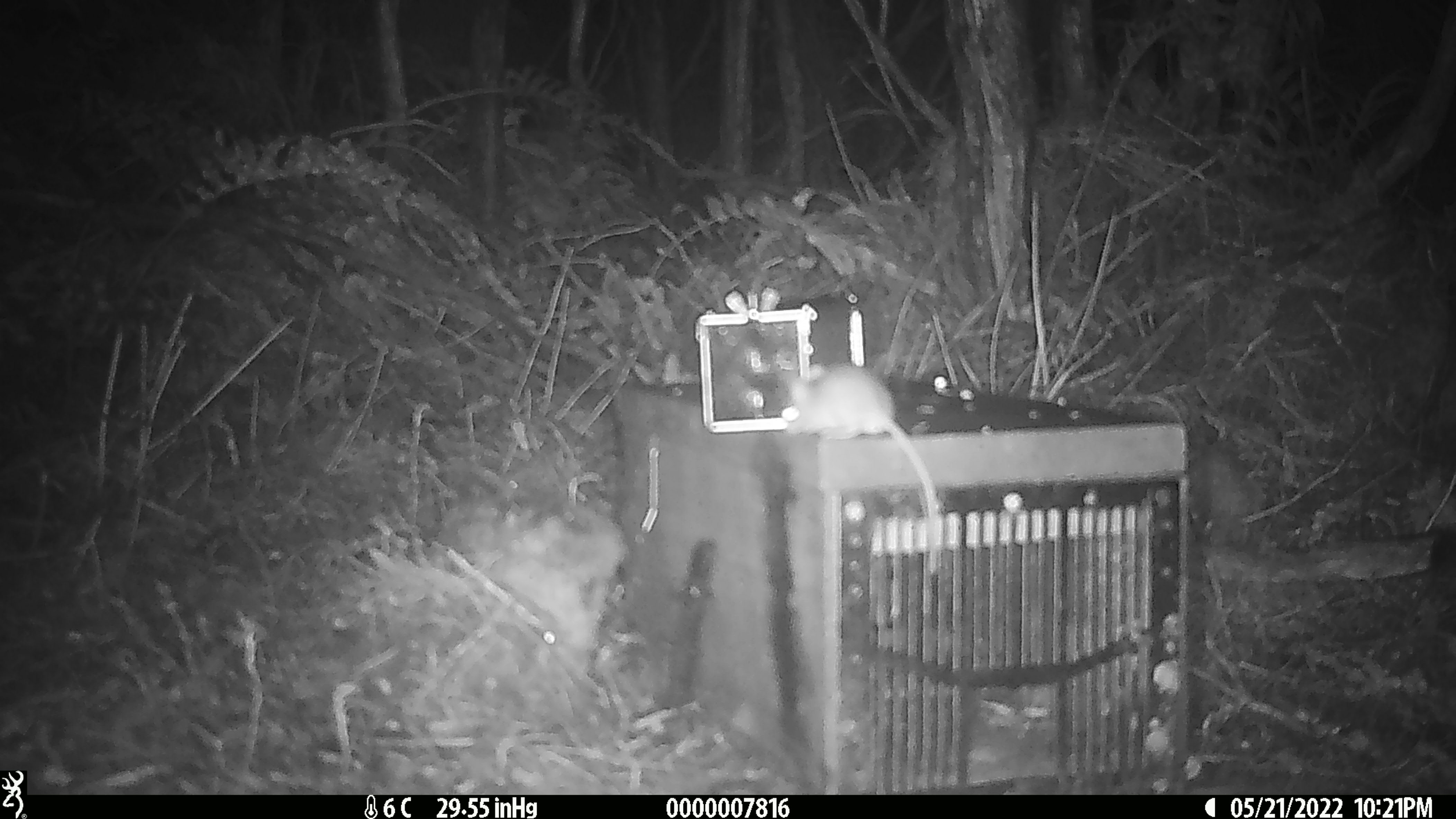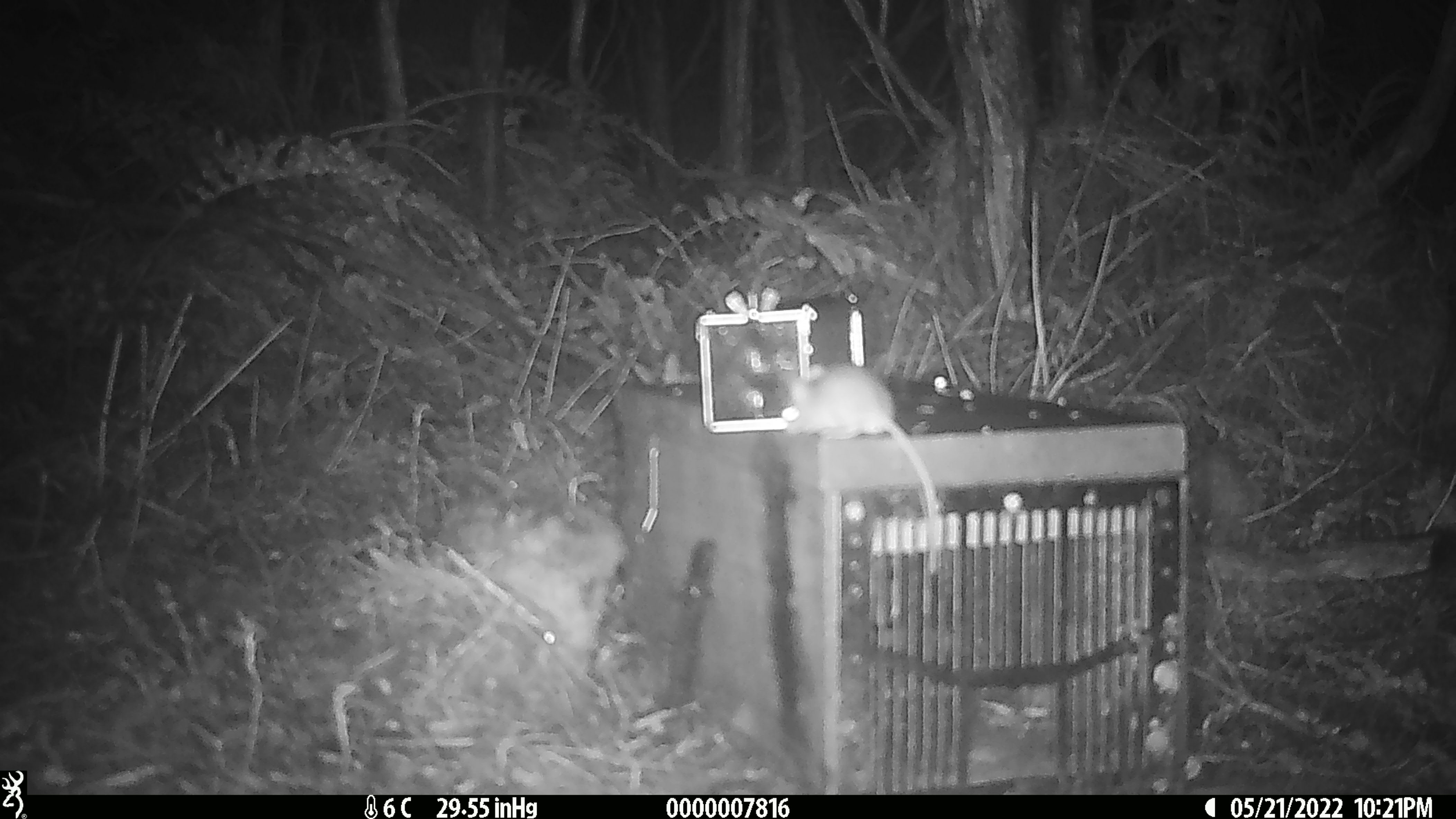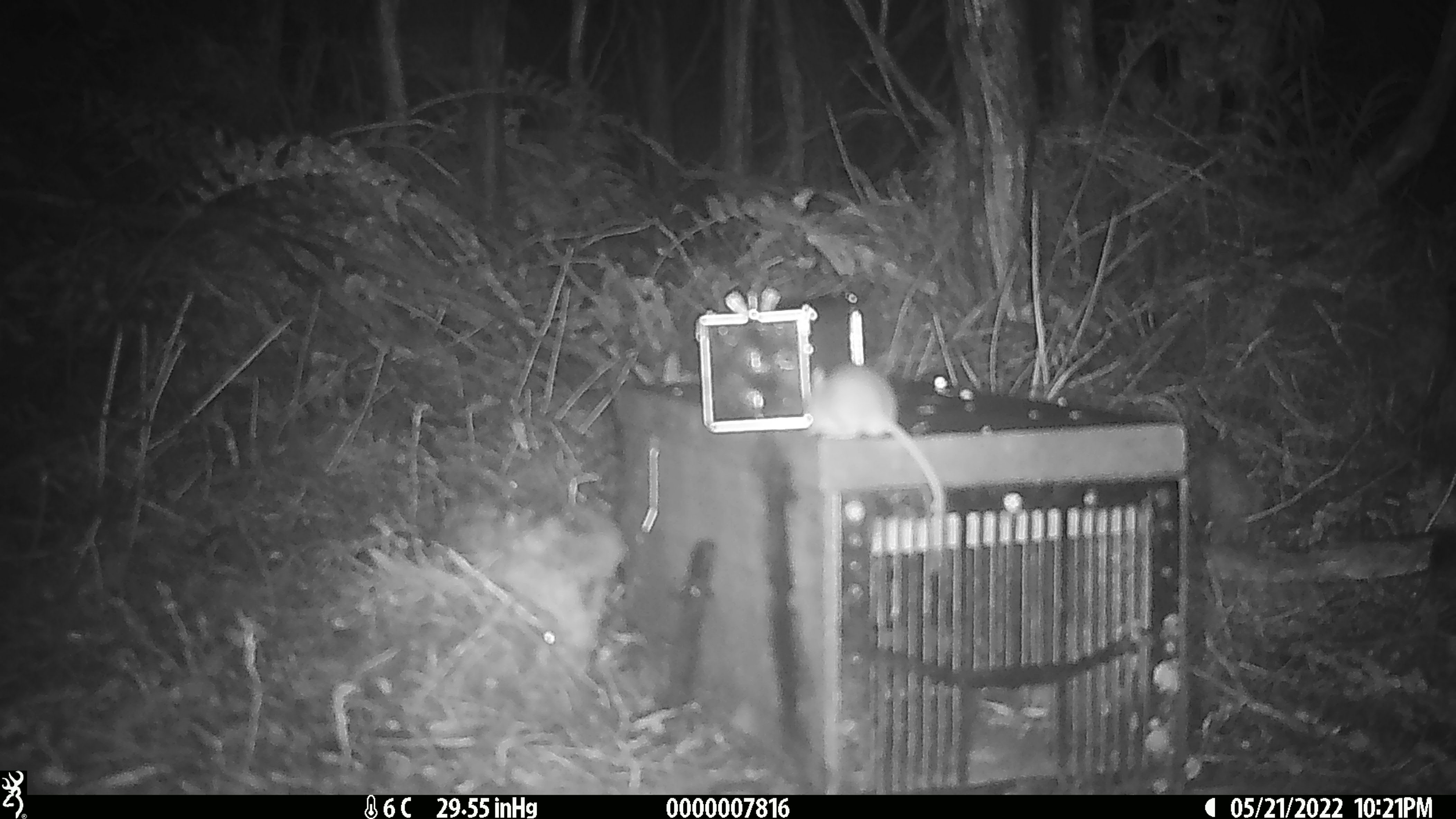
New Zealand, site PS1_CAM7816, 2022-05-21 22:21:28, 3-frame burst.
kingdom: Animalia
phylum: Chordata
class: Mammalia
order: Rodentia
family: Muridae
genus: Mus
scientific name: Mus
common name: mouse